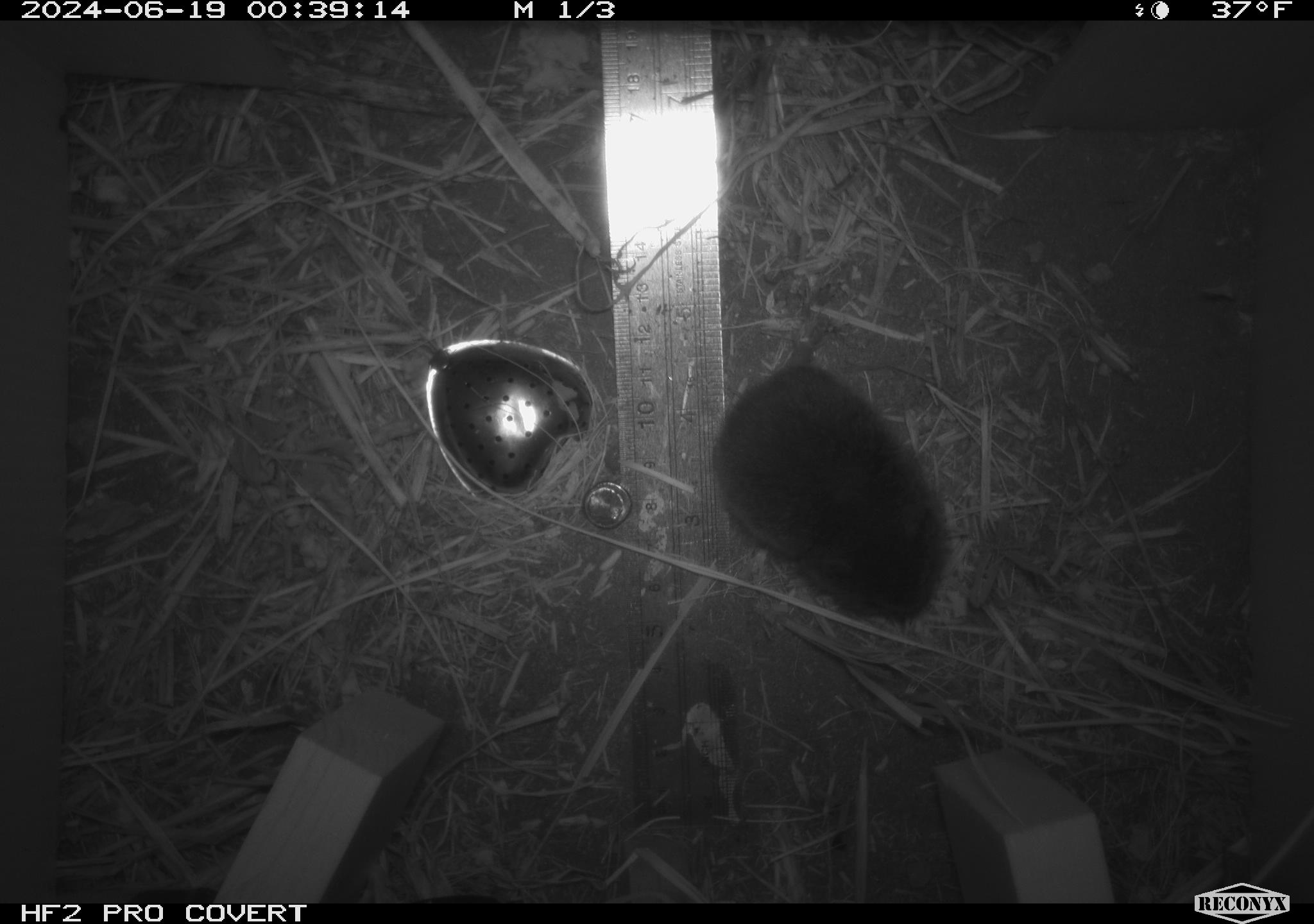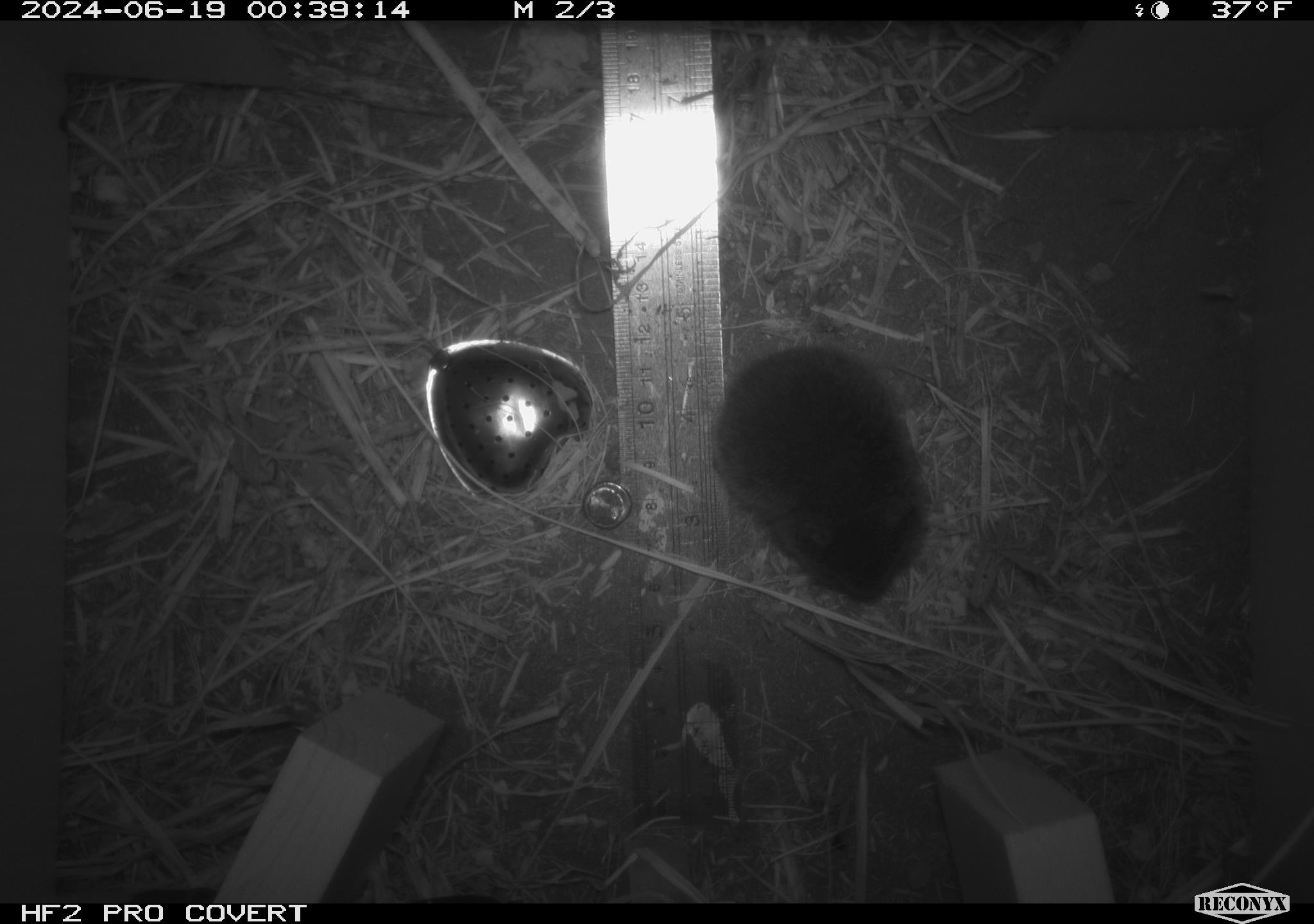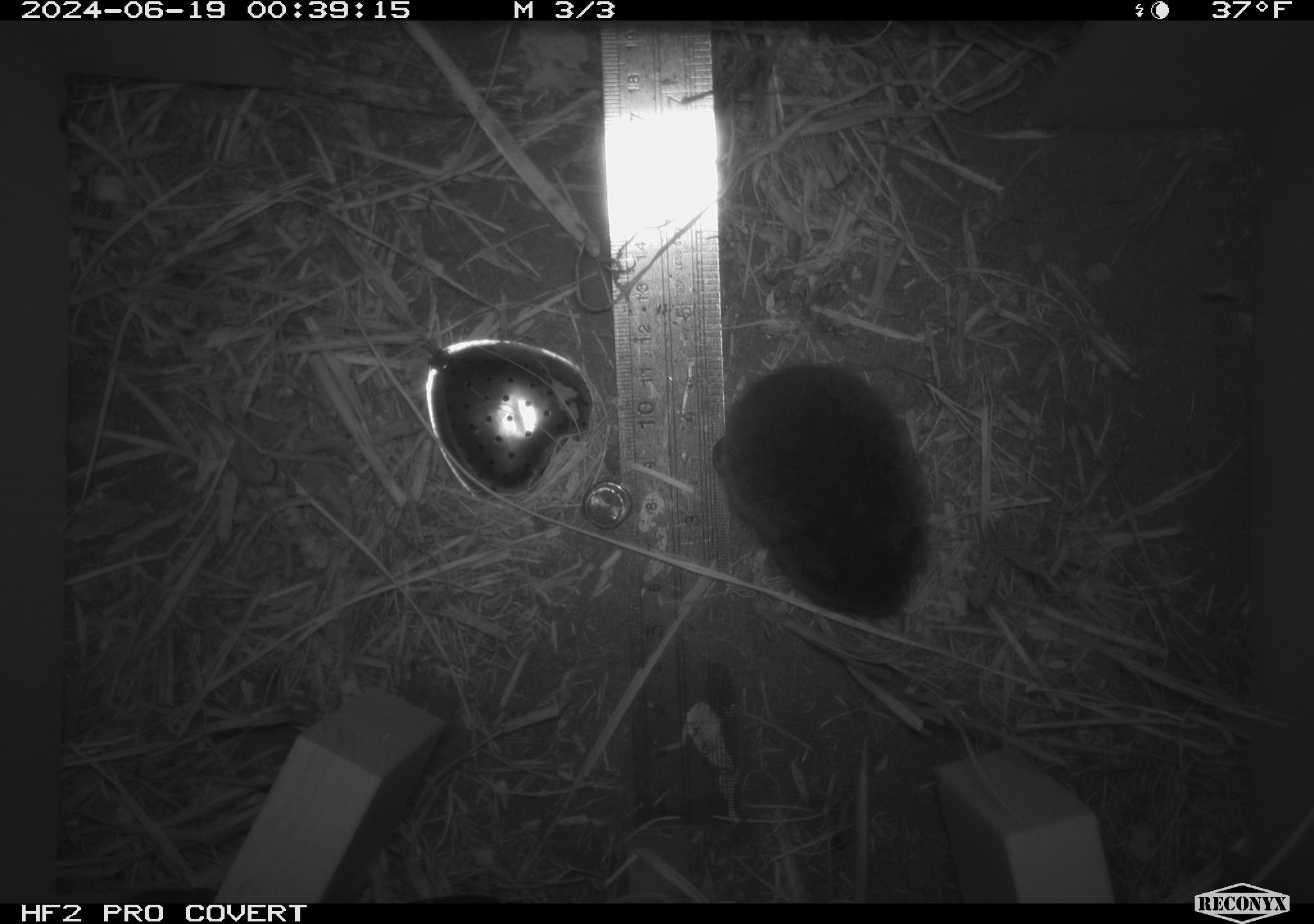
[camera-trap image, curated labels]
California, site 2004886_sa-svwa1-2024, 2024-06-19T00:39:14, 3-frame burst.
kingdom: Animalia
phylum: Chordata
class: Mammalia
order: Rodentia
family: Cricetidae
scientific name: Arvicolinae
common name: voles, lemmings, and muskrats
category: arvicolinae subfamily